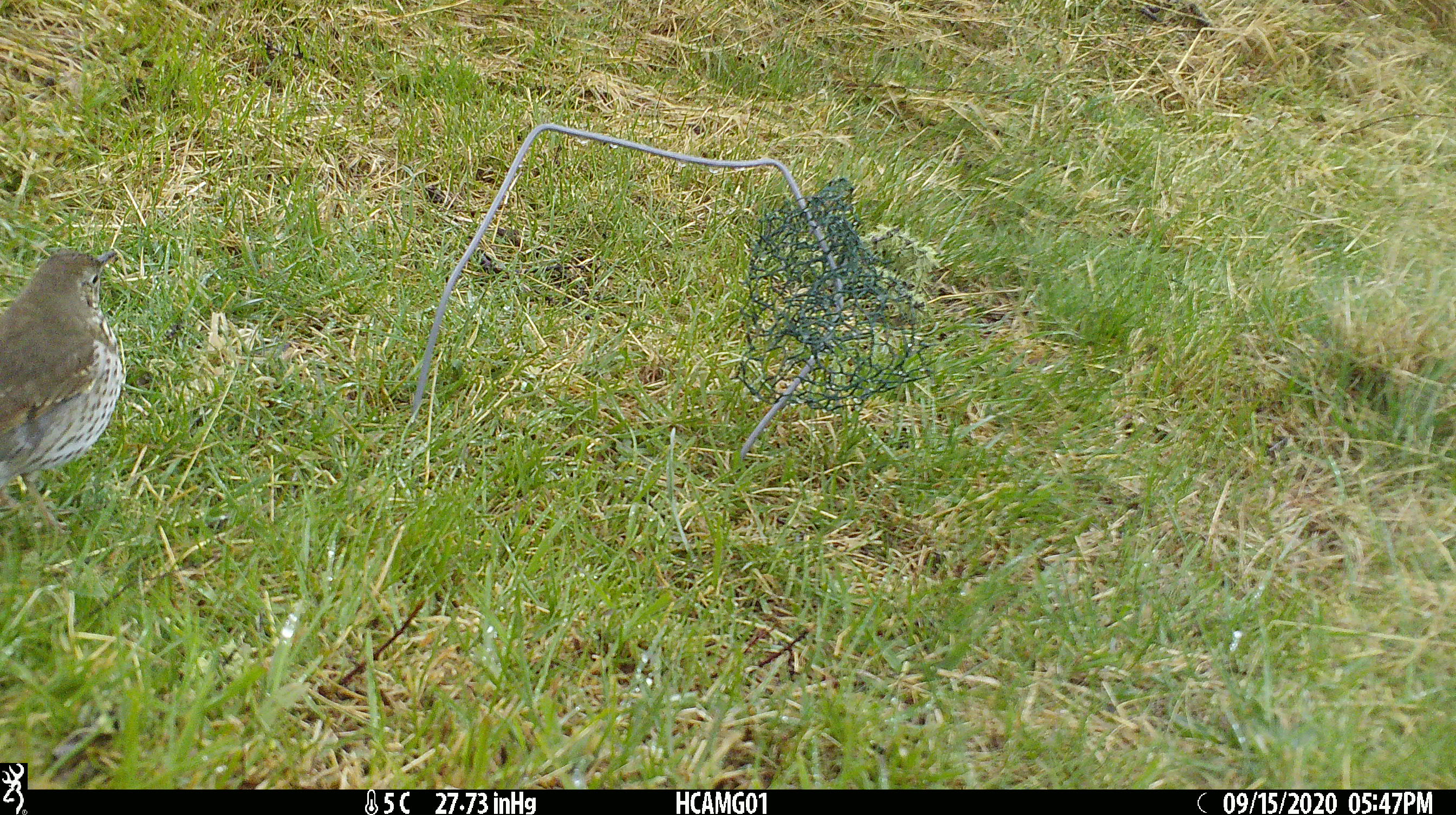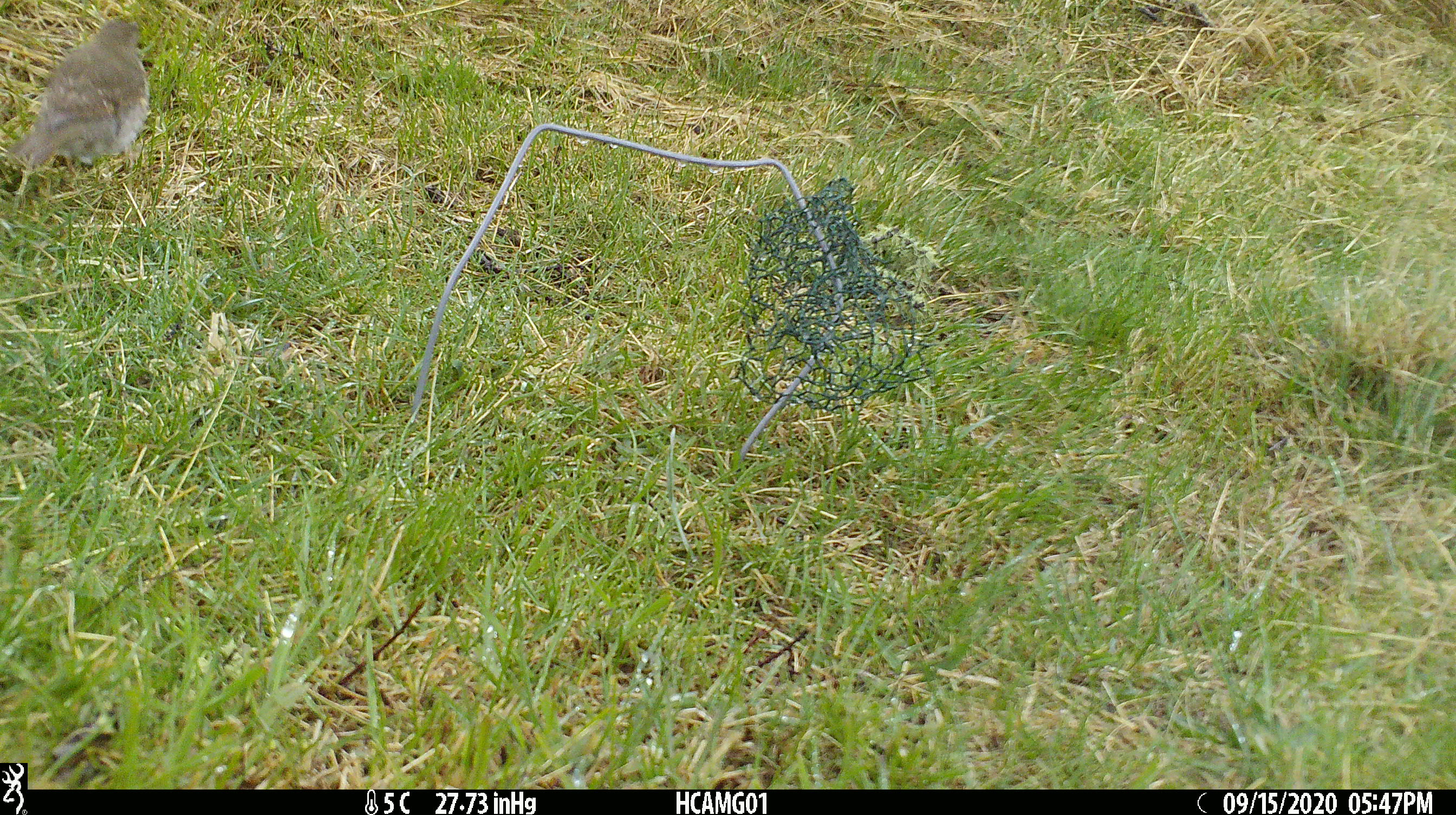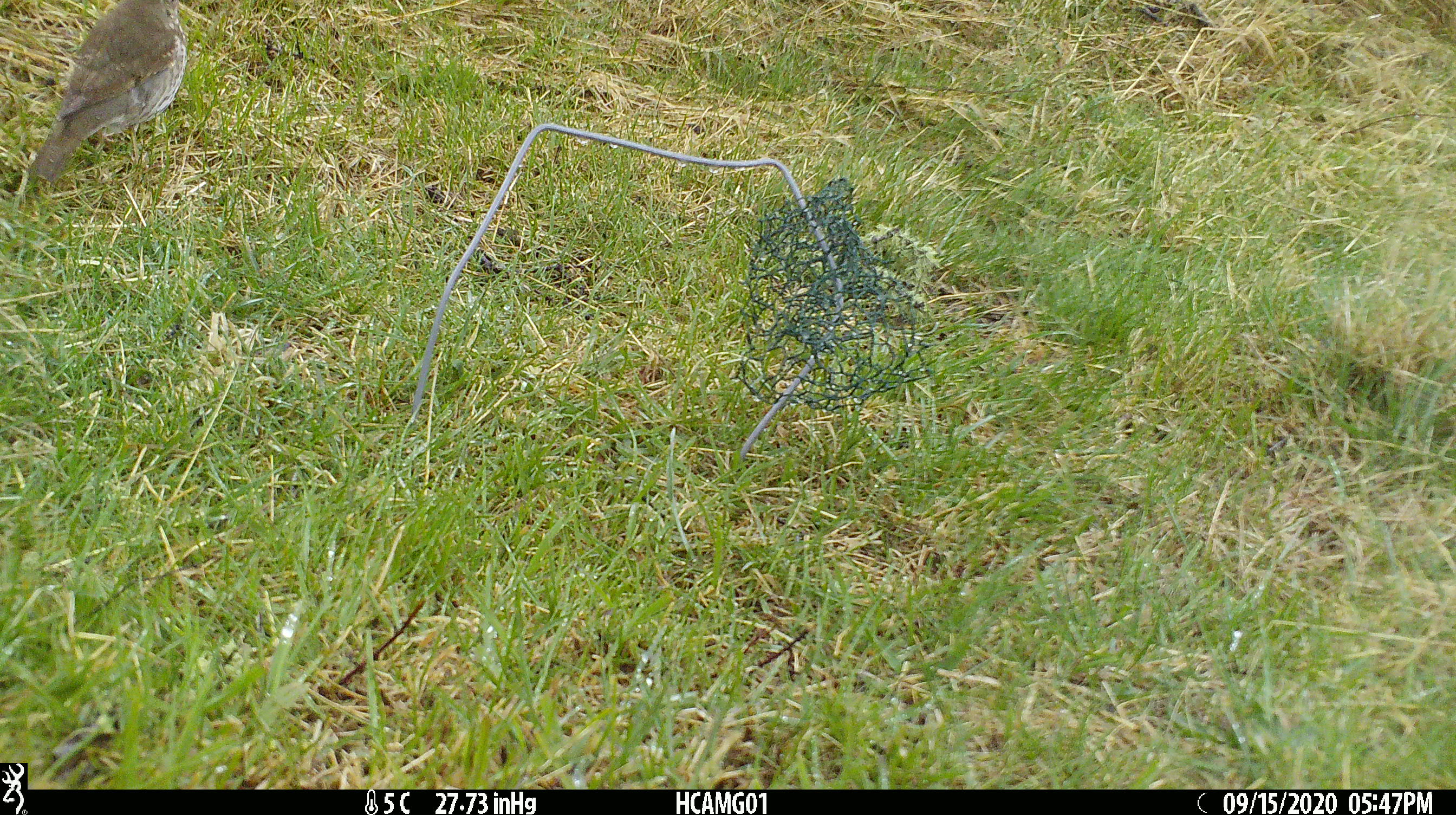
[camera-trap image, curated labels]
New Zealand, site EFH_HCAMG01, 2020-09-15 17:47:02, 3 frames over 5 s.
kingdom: Animalia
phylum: Chordata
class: Aves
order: Passeriformes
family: Turdidae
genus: Turdus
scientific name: Turdus philomelos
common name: song thrush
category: thrush